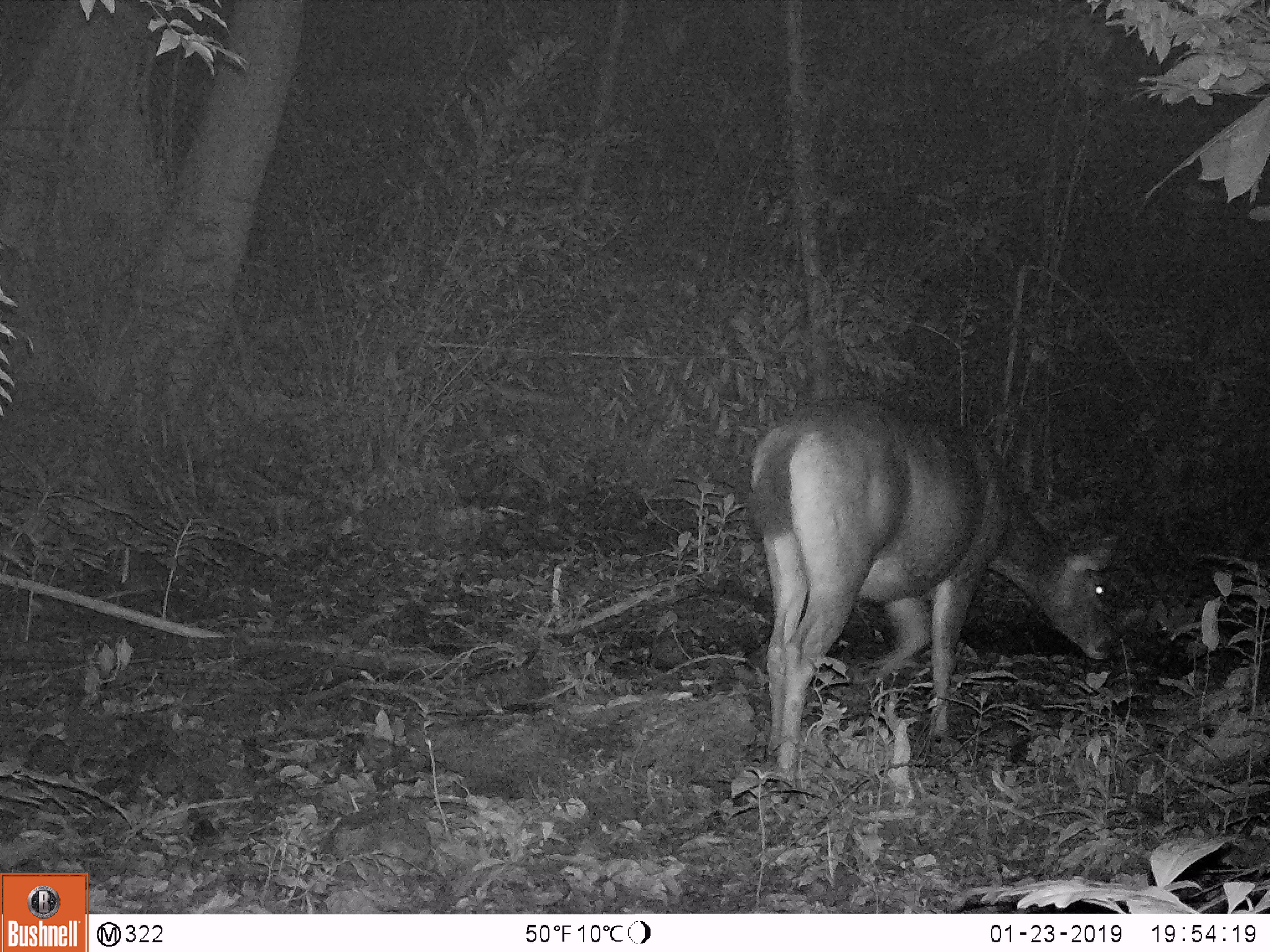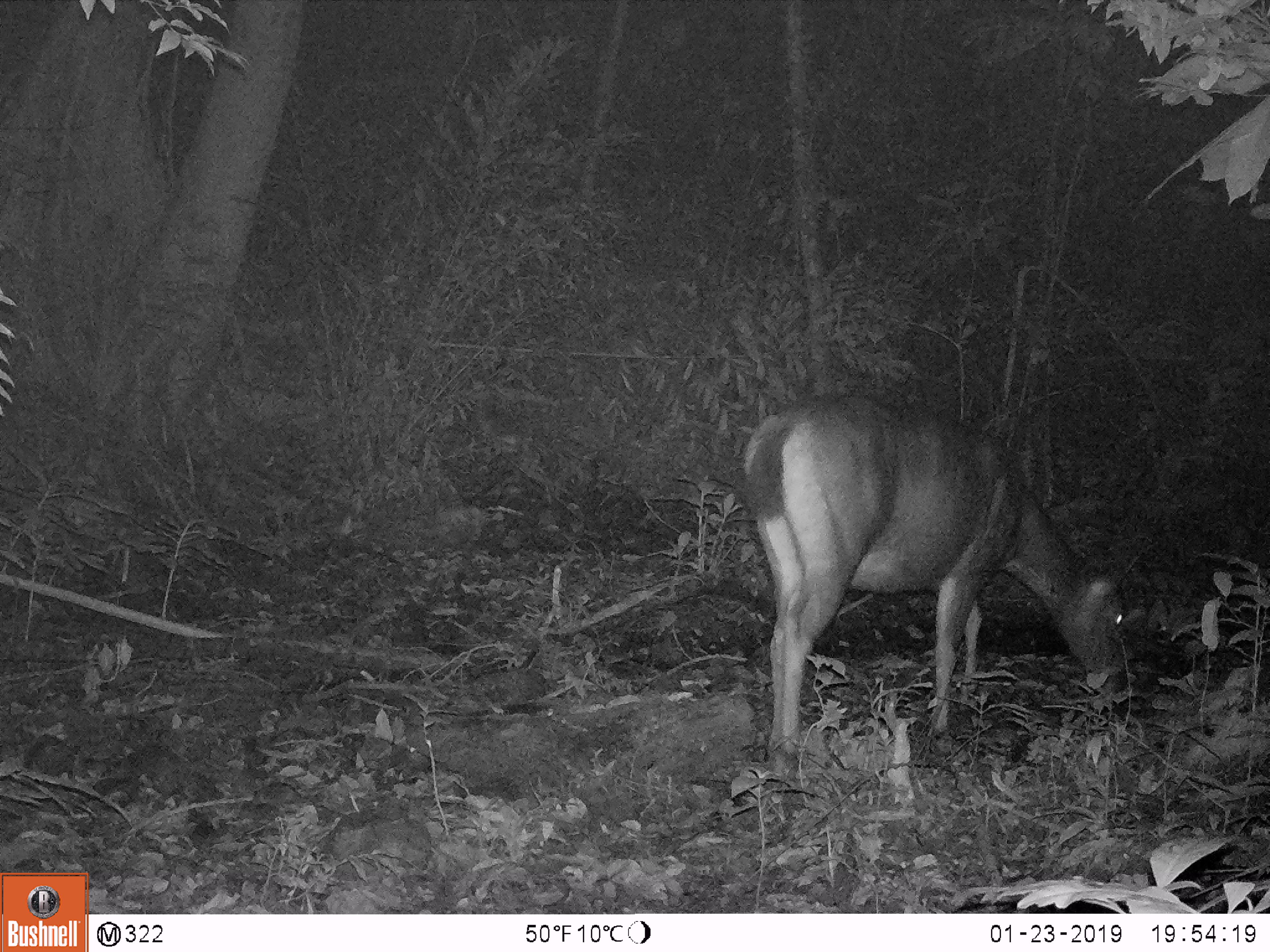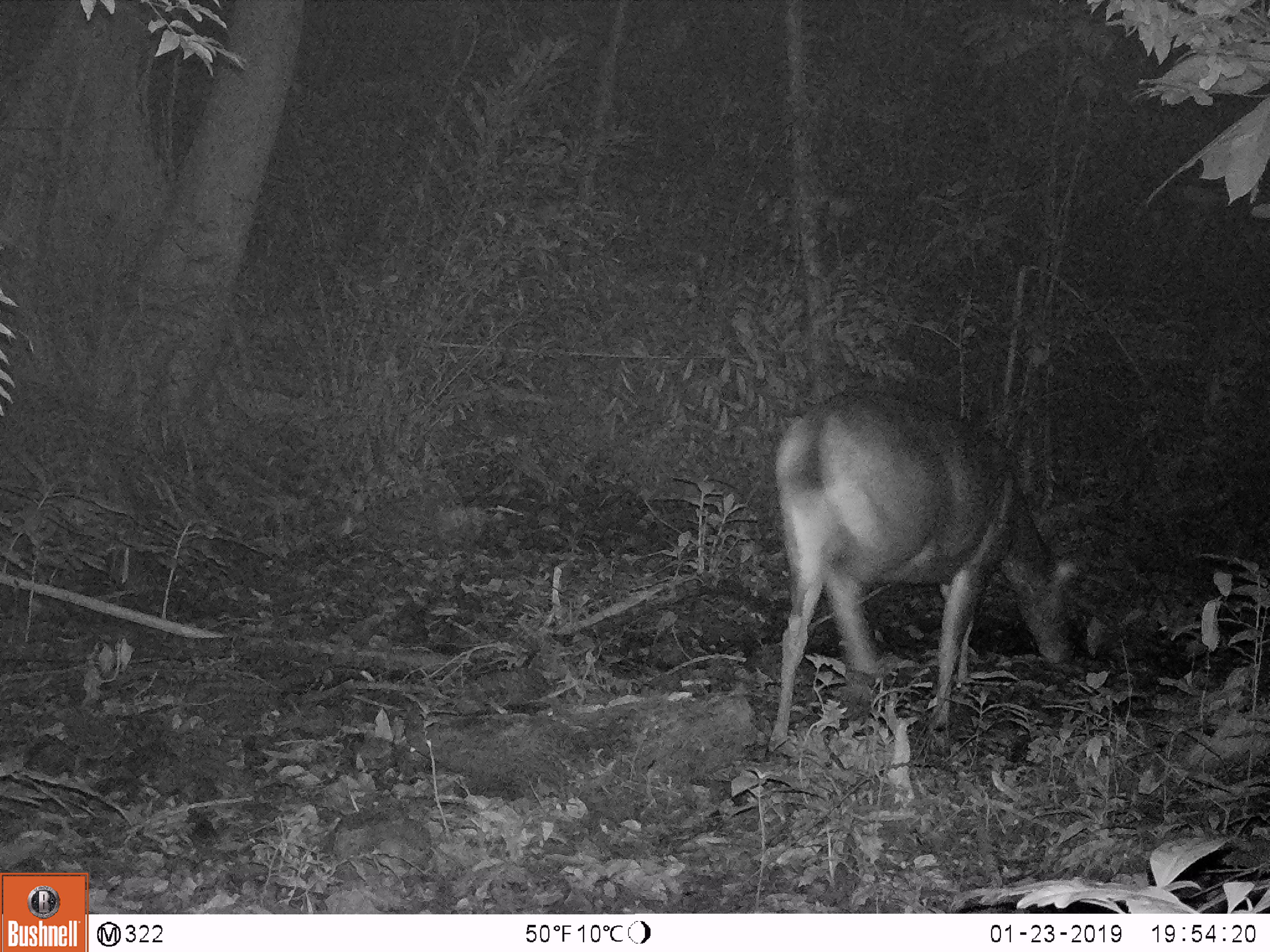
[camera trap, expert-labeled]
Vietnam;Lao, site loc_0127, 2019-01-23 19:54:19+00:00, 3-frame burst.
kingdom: Animalia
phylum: Chordata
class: Mammalia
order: Artiodactyla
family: Cervidae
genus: Rusa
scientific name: Rusa unicolor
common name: sambar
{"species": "sambar (Rusa unicolor)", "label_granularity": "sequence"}